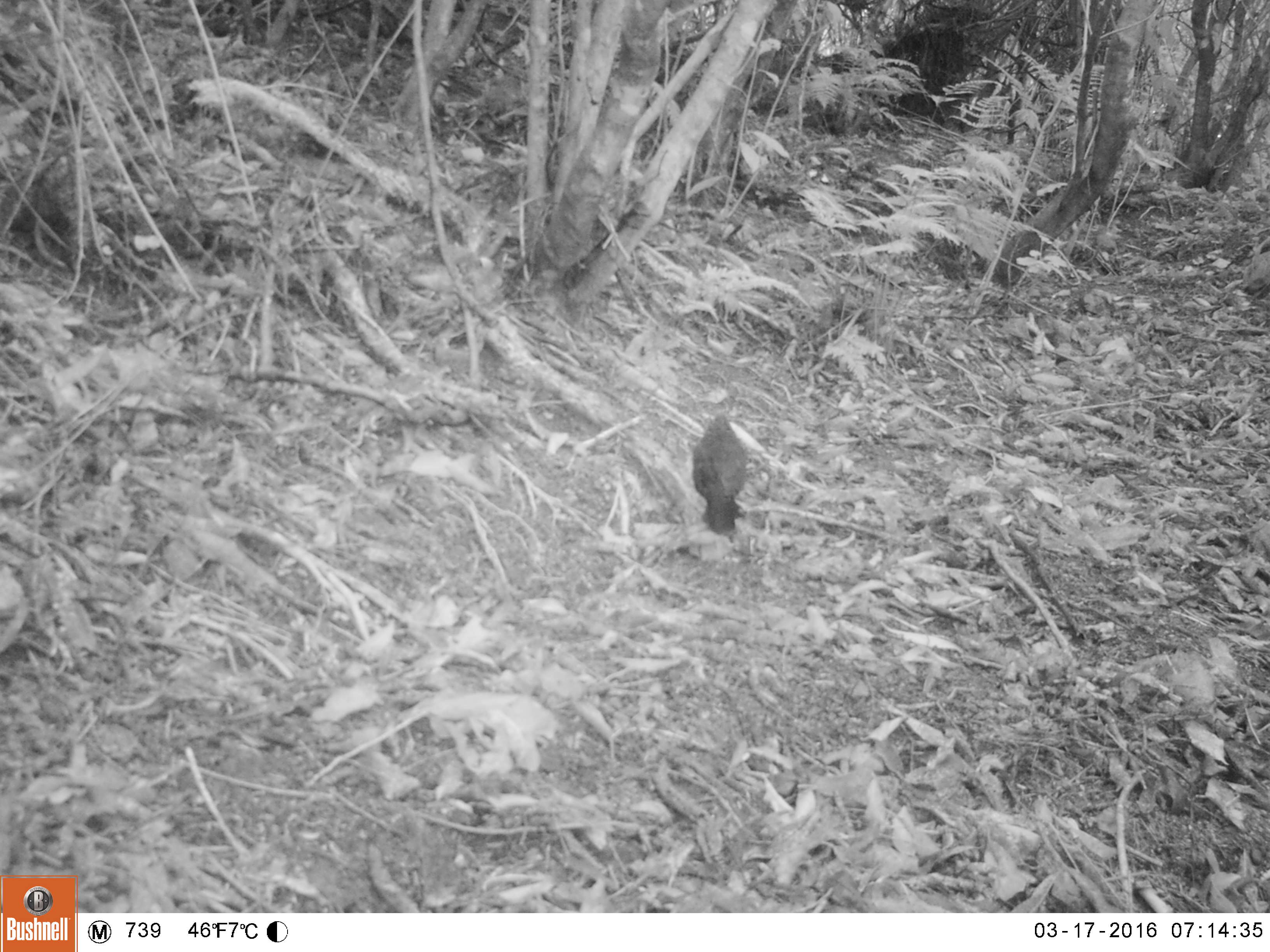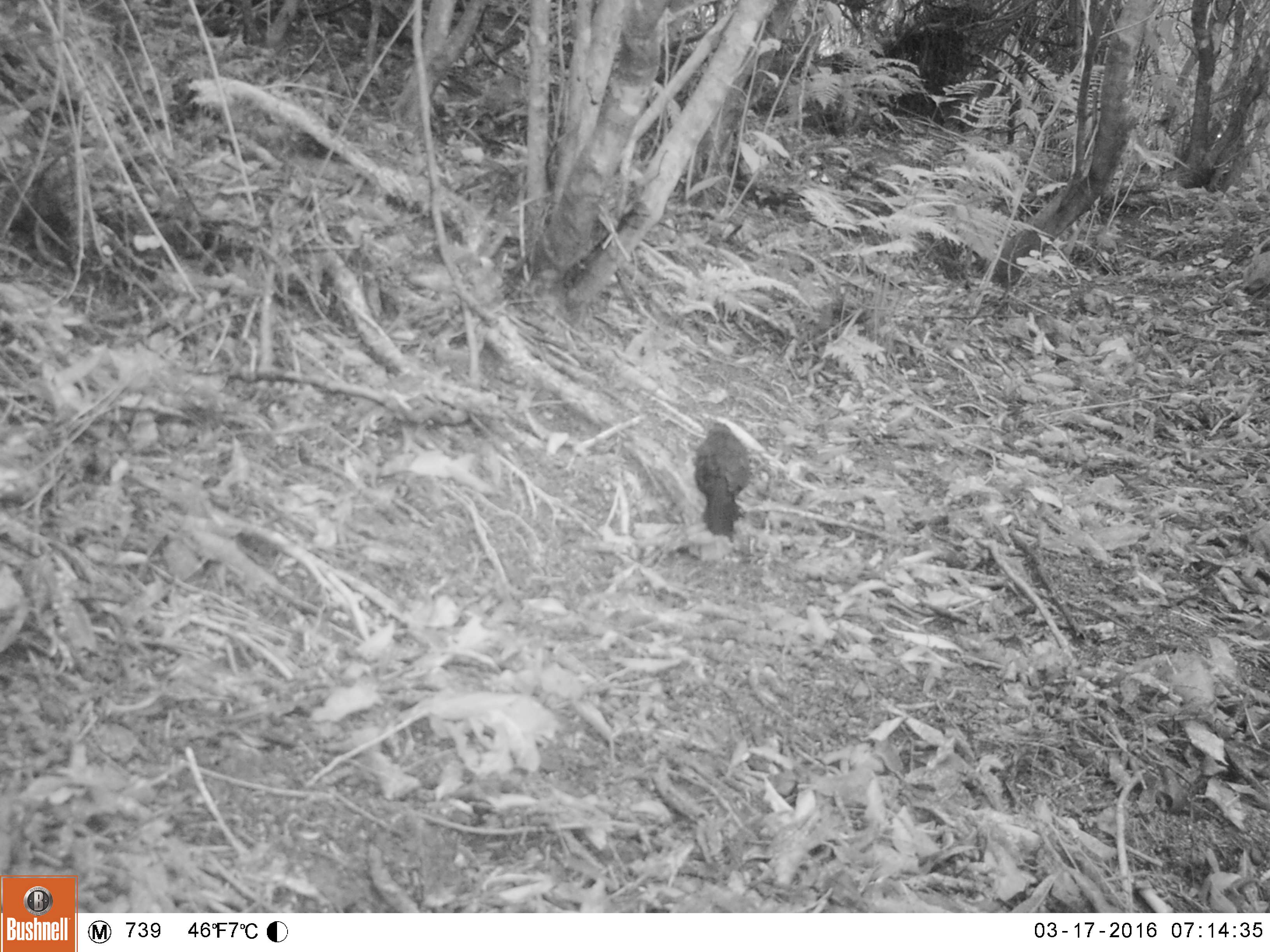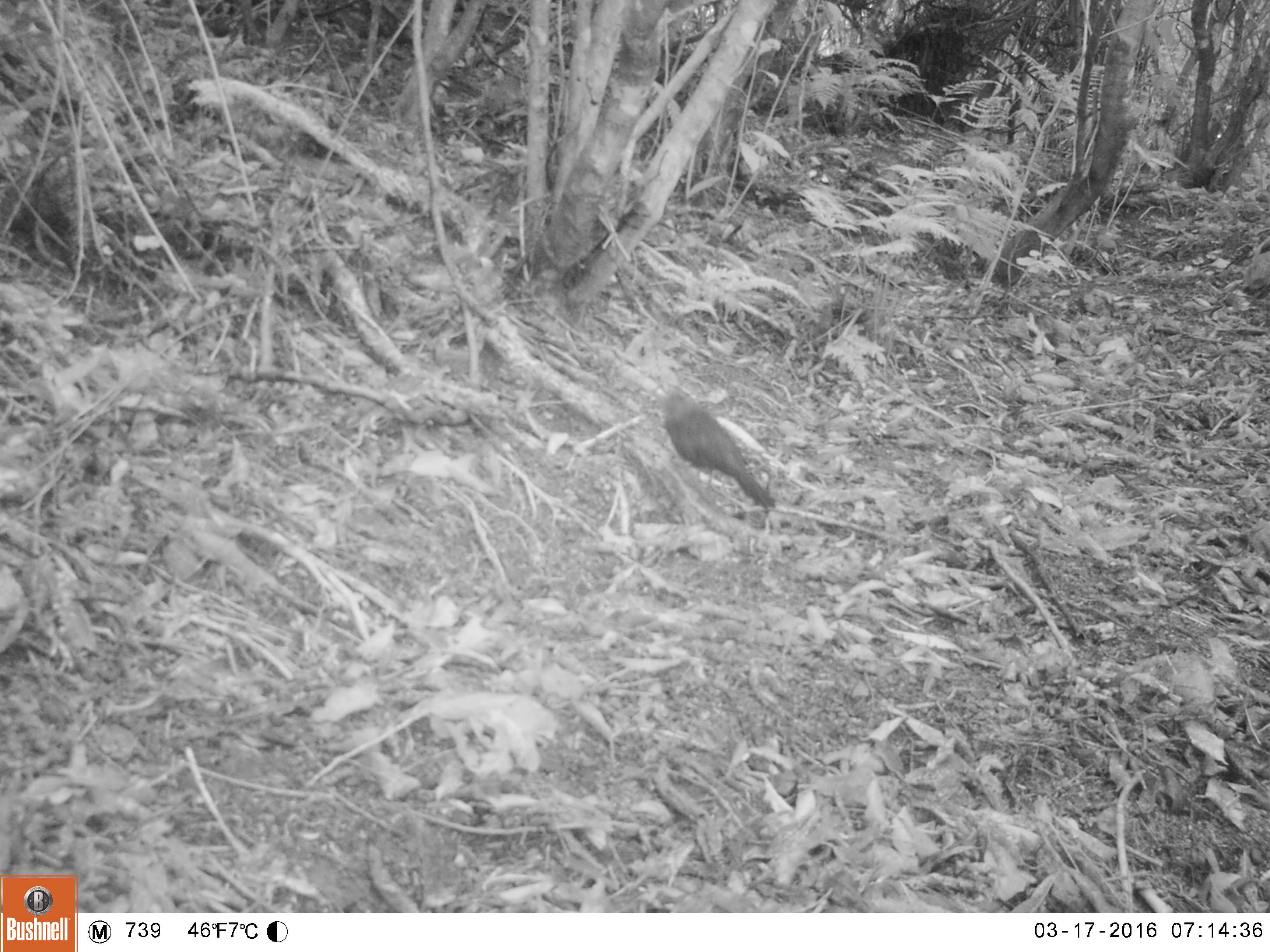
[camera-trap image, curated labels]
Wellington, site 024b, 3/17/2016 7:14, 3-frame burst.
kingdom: Animalia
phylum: Chordata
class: Aves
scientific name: Aves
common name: bird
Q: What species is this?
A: Bird (Aves).